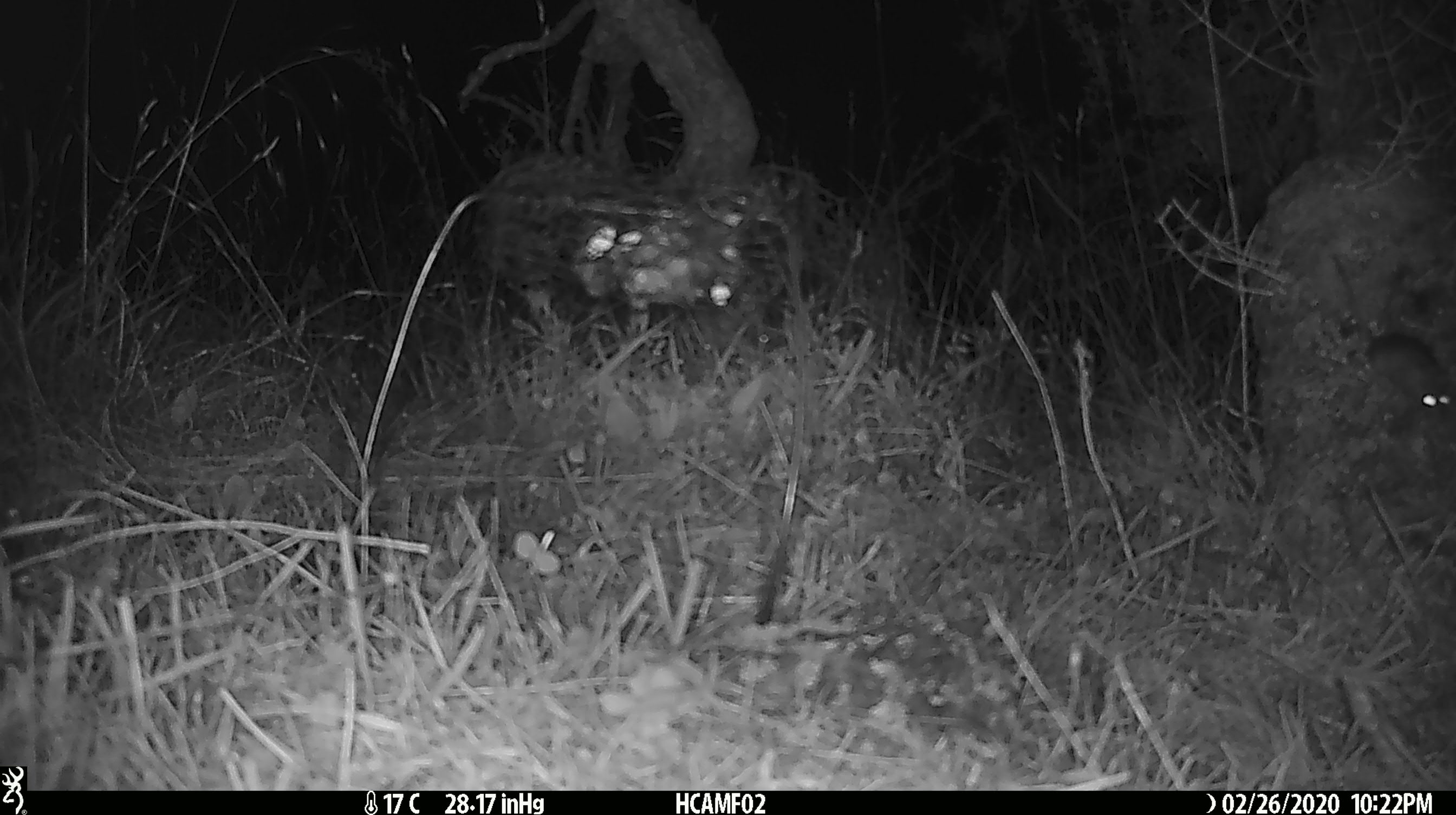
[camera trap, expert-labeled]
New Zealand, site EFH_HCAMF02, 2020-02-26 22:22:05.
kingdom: Animalia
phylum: Chordata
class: Mammalia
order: Rodentia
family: Muridae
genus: Mus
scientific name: Mus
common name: mouse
Mouse (Mus).